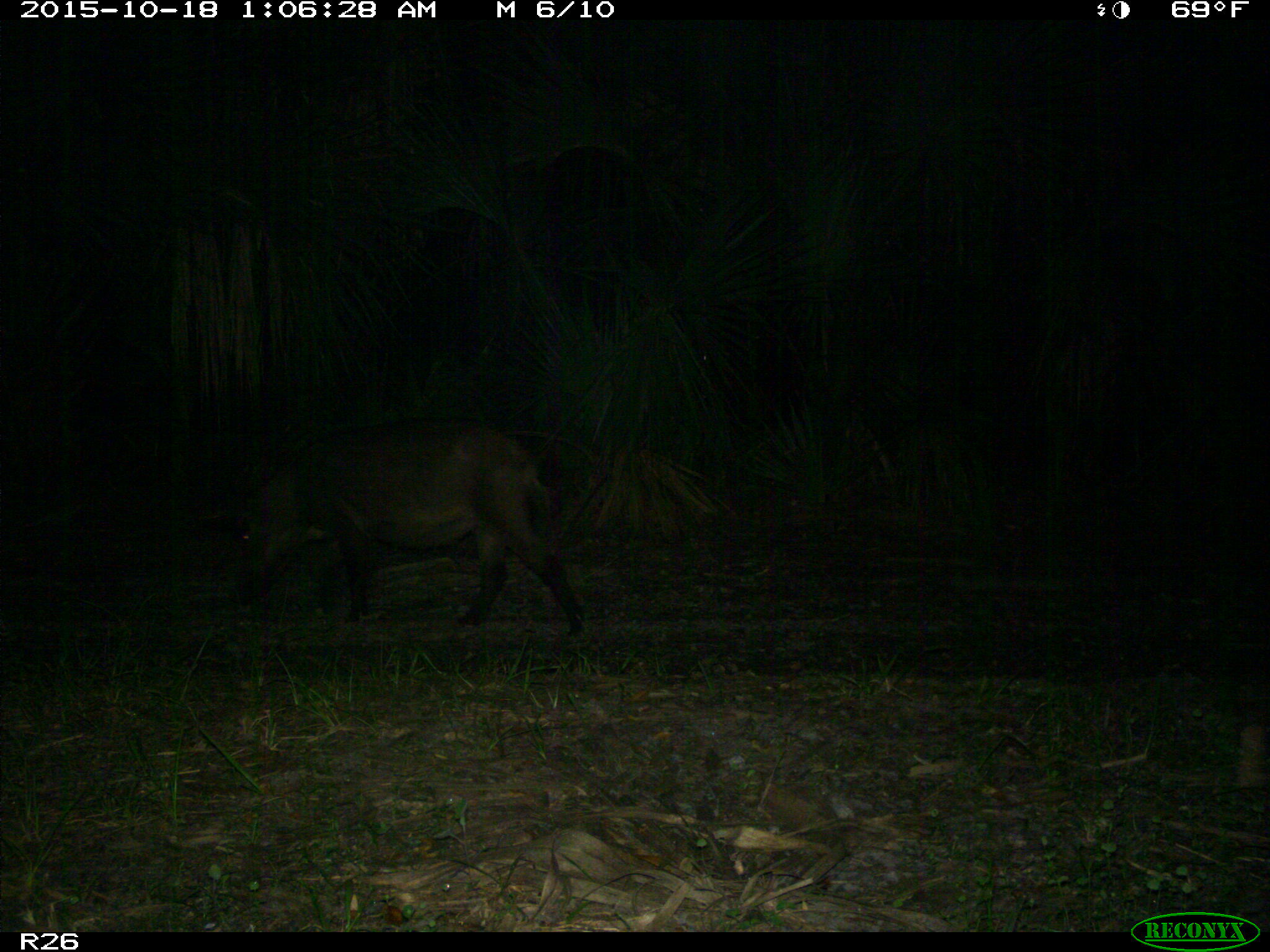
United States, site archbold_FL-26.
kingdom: Animalia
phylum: Chordata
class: Mammalia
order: Artiodactyla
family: Suidae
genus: Sus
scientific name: Sus scrofa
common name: wild boar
Sus scrofa (wild boar).